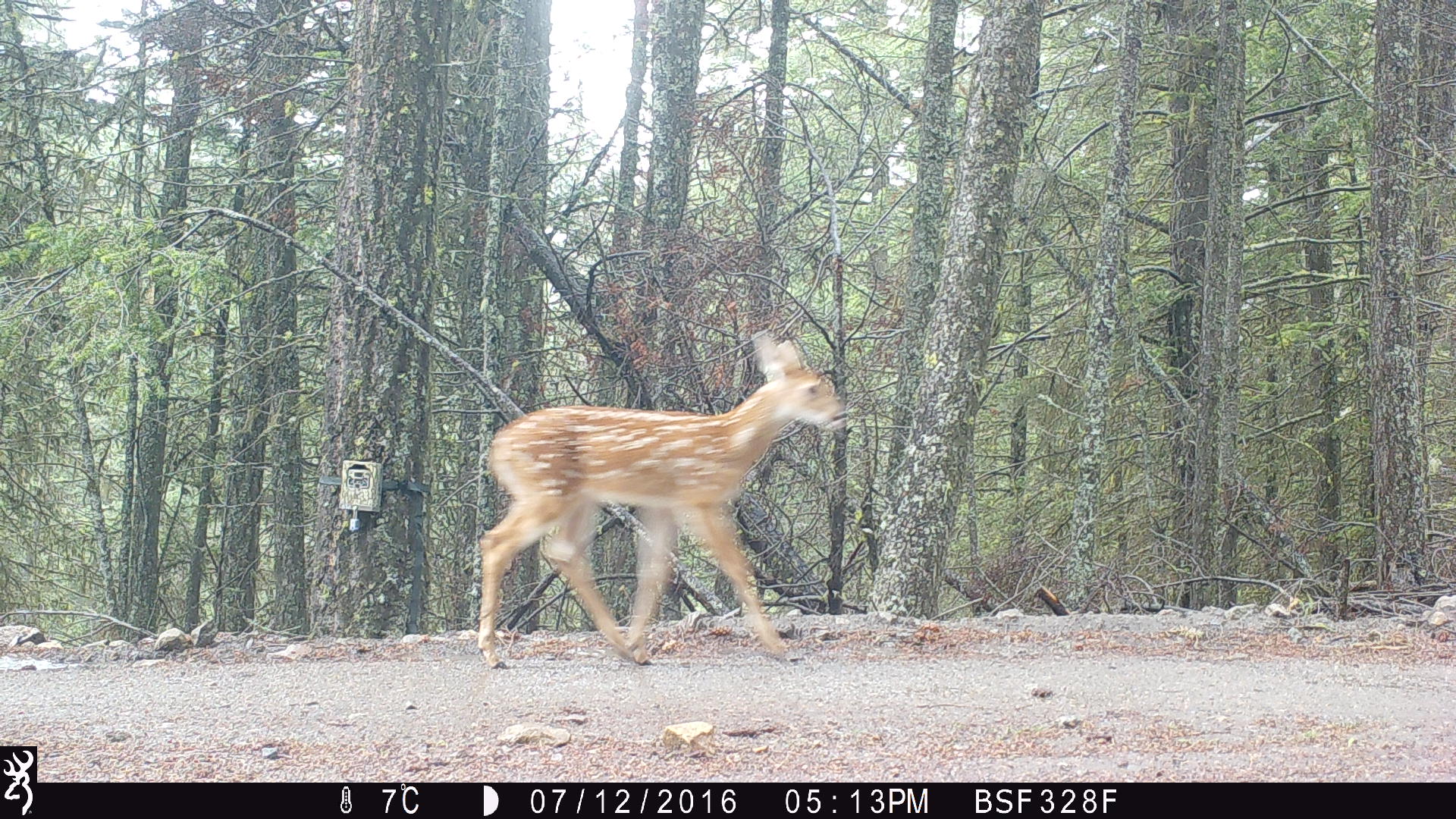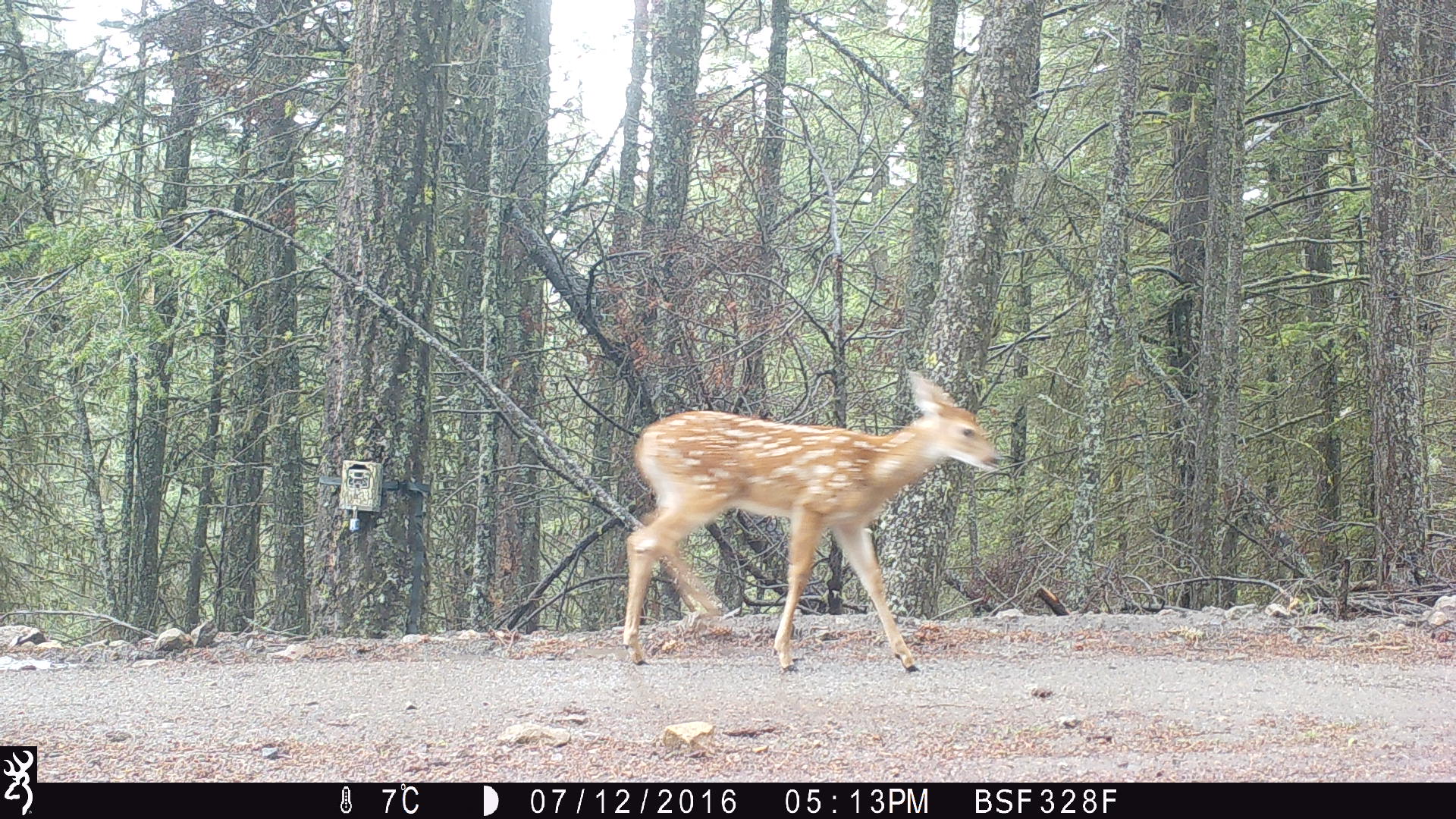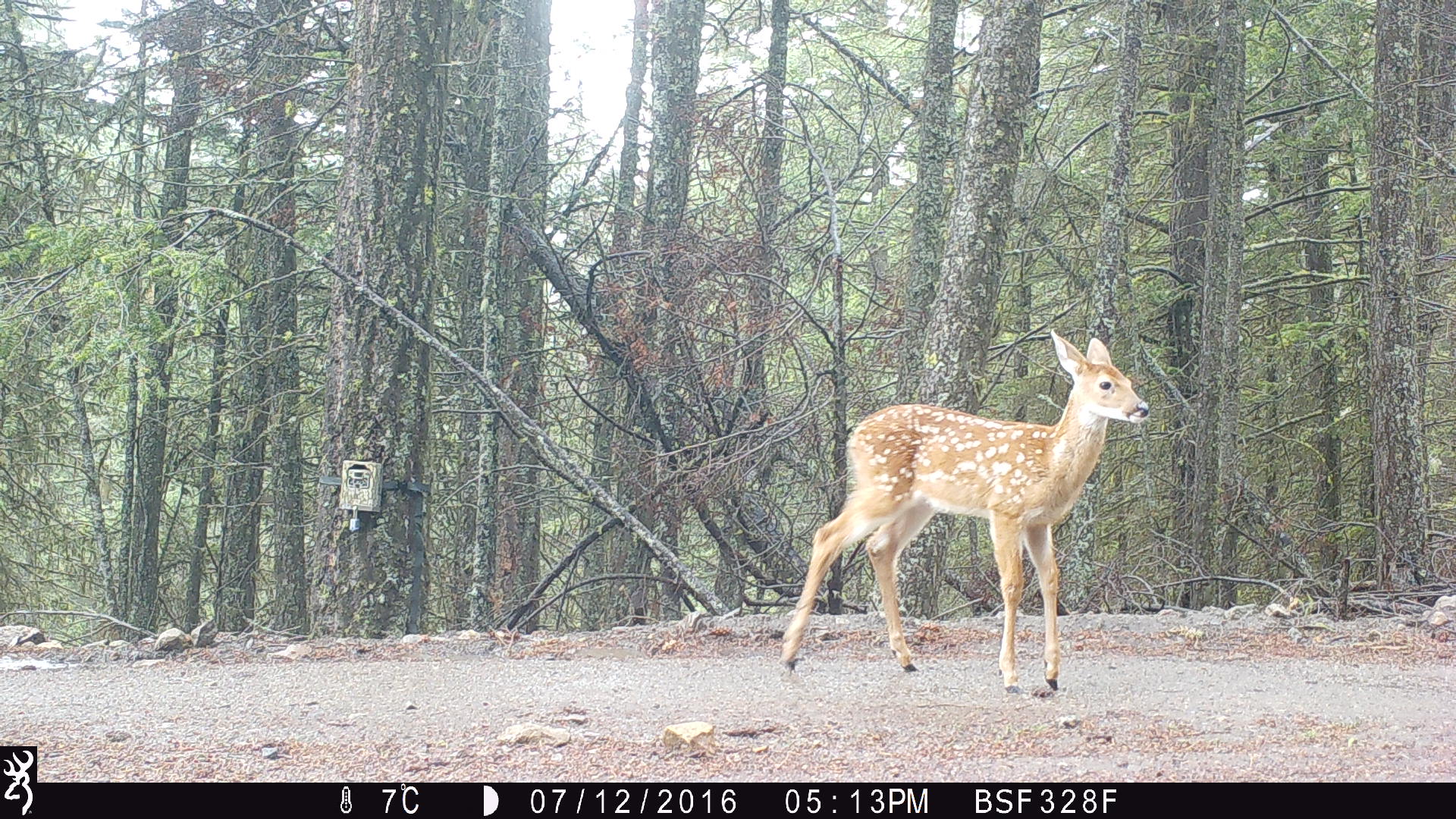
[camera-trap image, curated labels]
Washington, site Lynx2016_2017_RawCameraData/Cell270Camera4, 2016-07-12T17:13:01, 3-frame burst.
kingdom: Animalia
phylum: Chordata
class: Mammalia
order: Artiodactyla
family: Cervidae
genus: Odocoileus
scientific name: Odocoileus virginianus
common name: white-tailed deer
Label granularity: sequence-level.